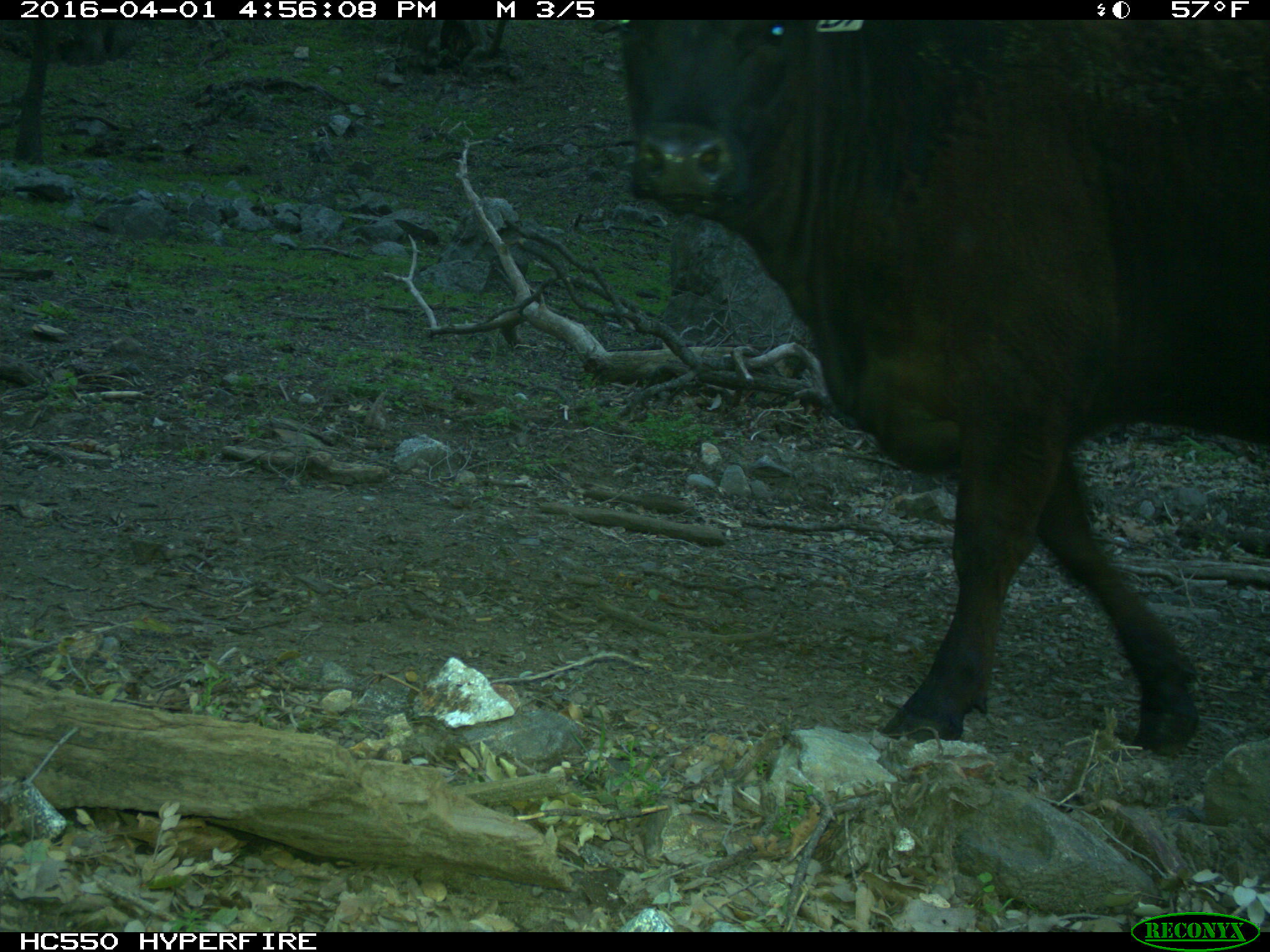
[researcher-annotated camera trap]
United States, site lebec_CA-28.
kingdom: Animalia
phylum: Chordata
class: Mammalia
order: Artiodactyla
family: Bovidae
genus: Bos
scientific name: Bos taurus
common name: domestic cow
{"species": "Bos taurus (domestic cow)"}